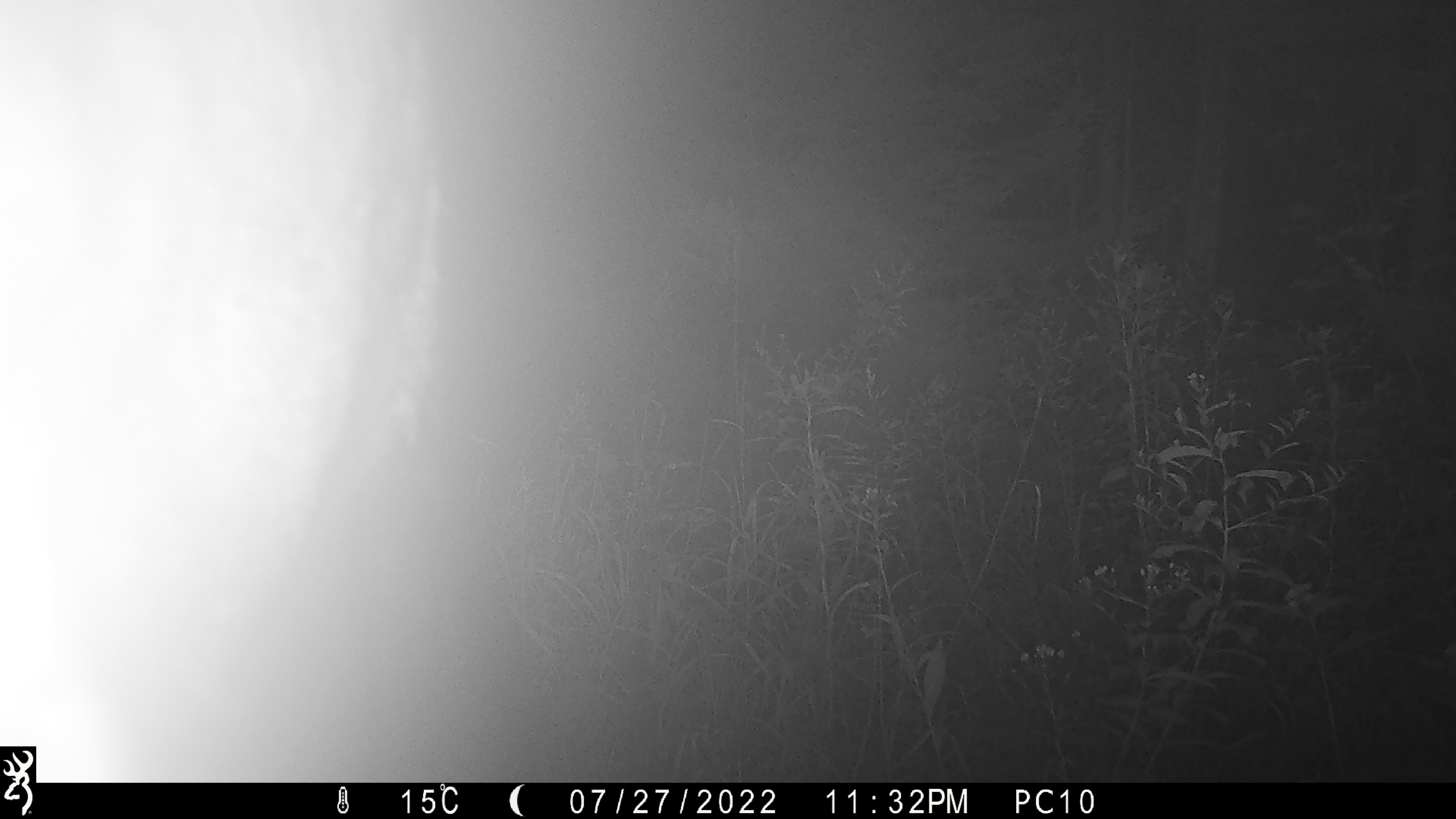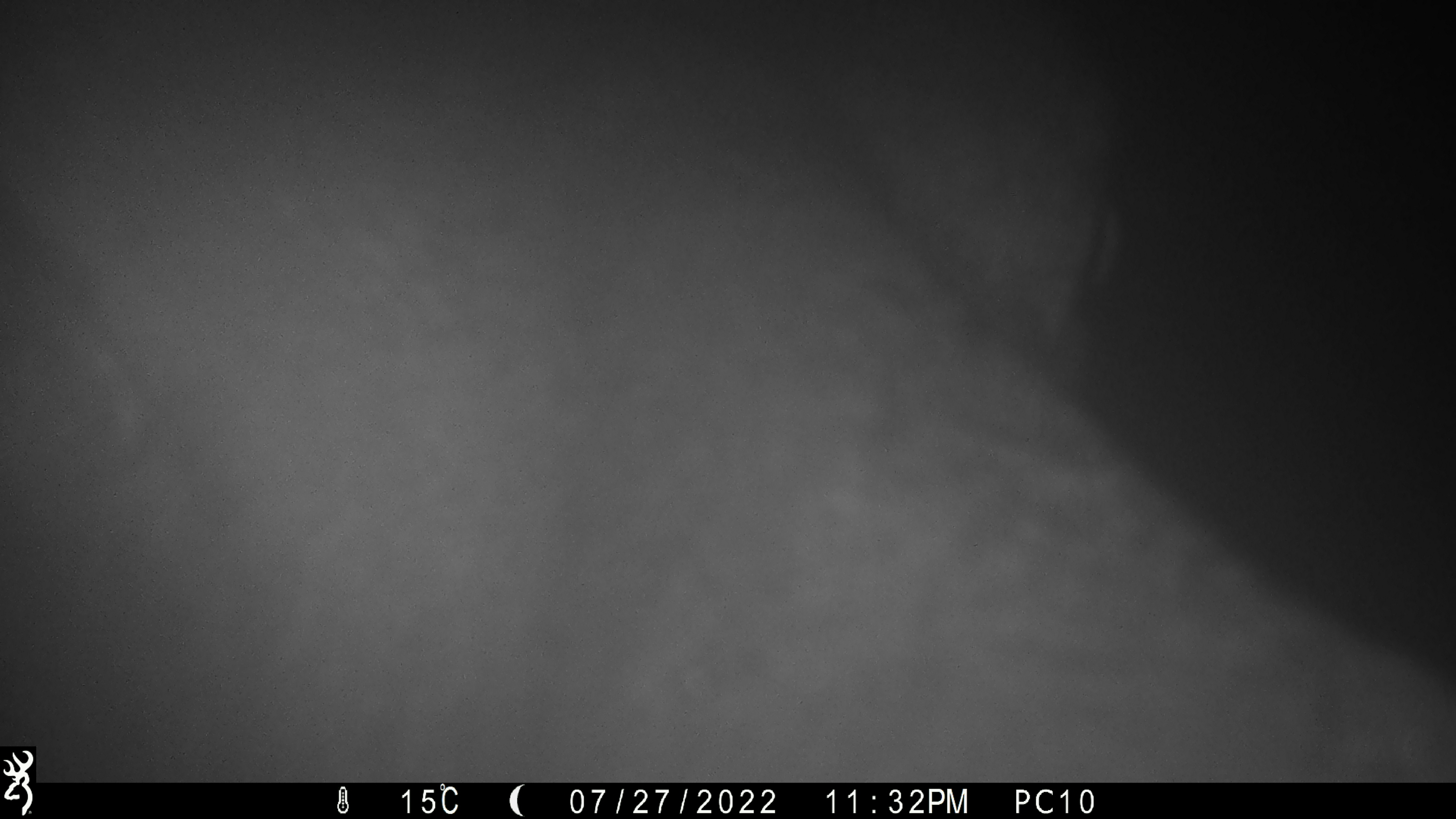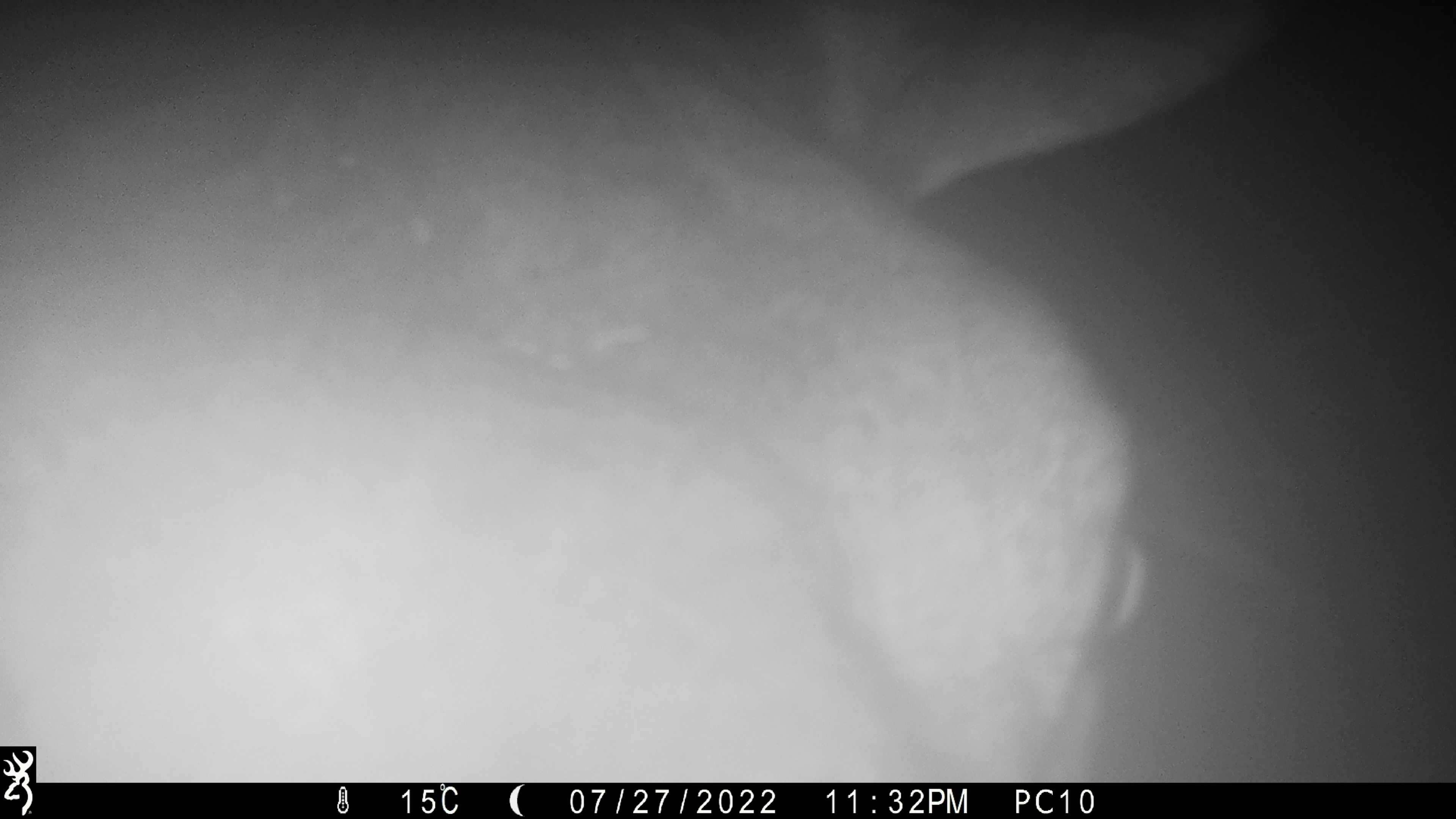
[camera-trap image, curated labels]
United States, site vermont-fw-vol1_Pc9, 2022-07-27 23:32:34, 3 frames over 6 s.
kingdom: Animalia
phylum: Chordata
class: Mammalia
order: Artiodactyla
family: Cervidae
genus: Alces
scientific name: Alces alces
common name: moose